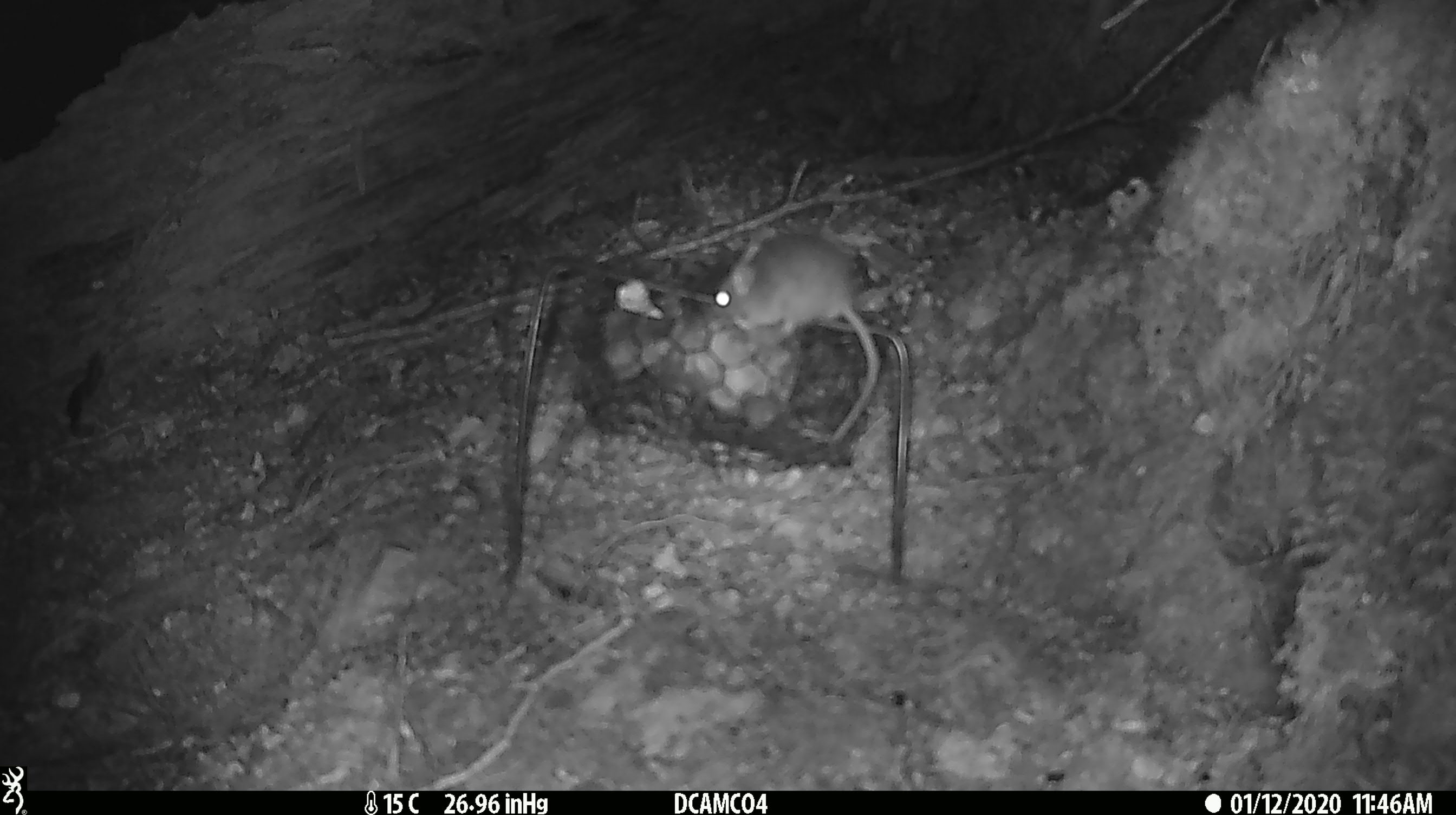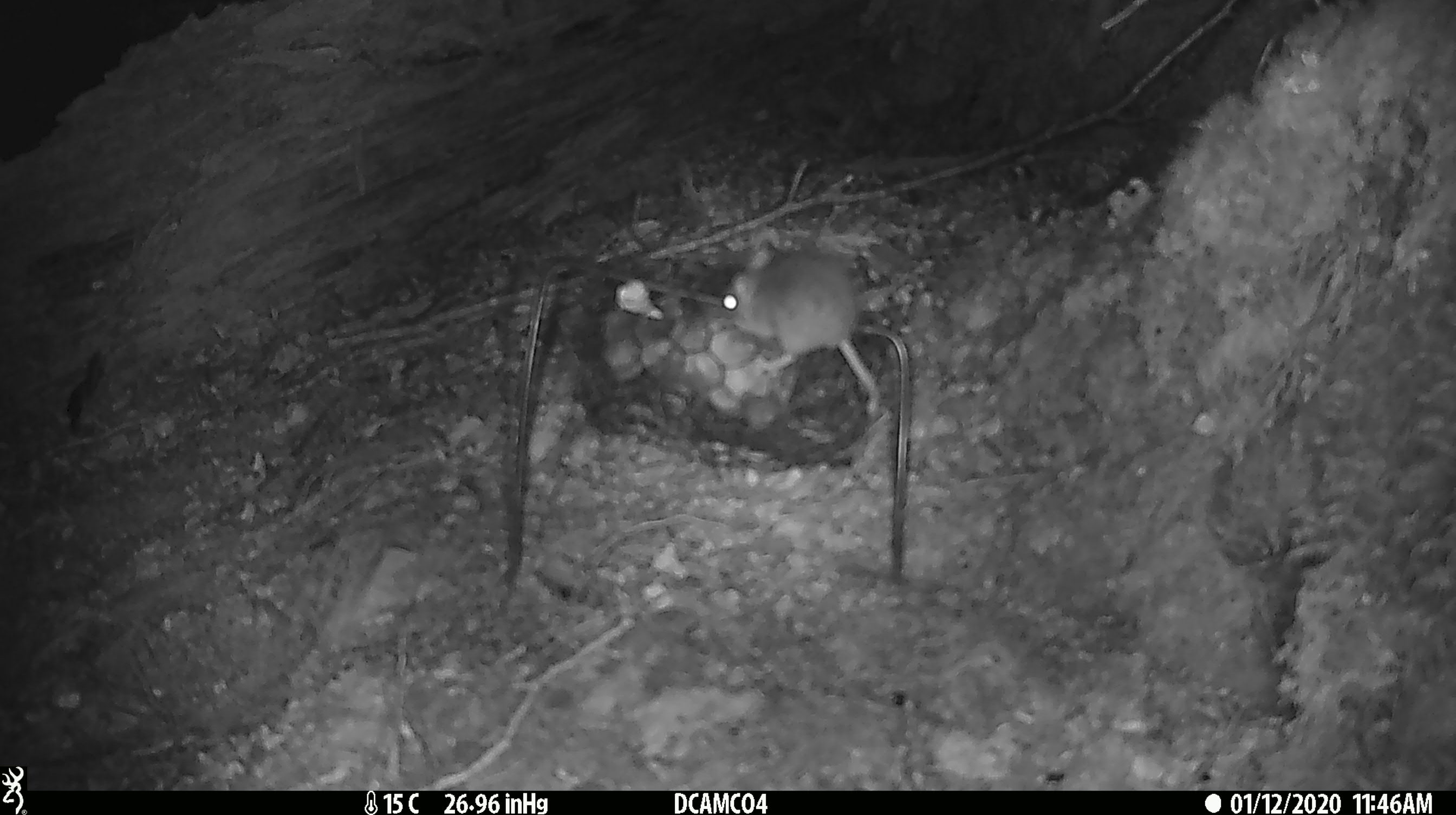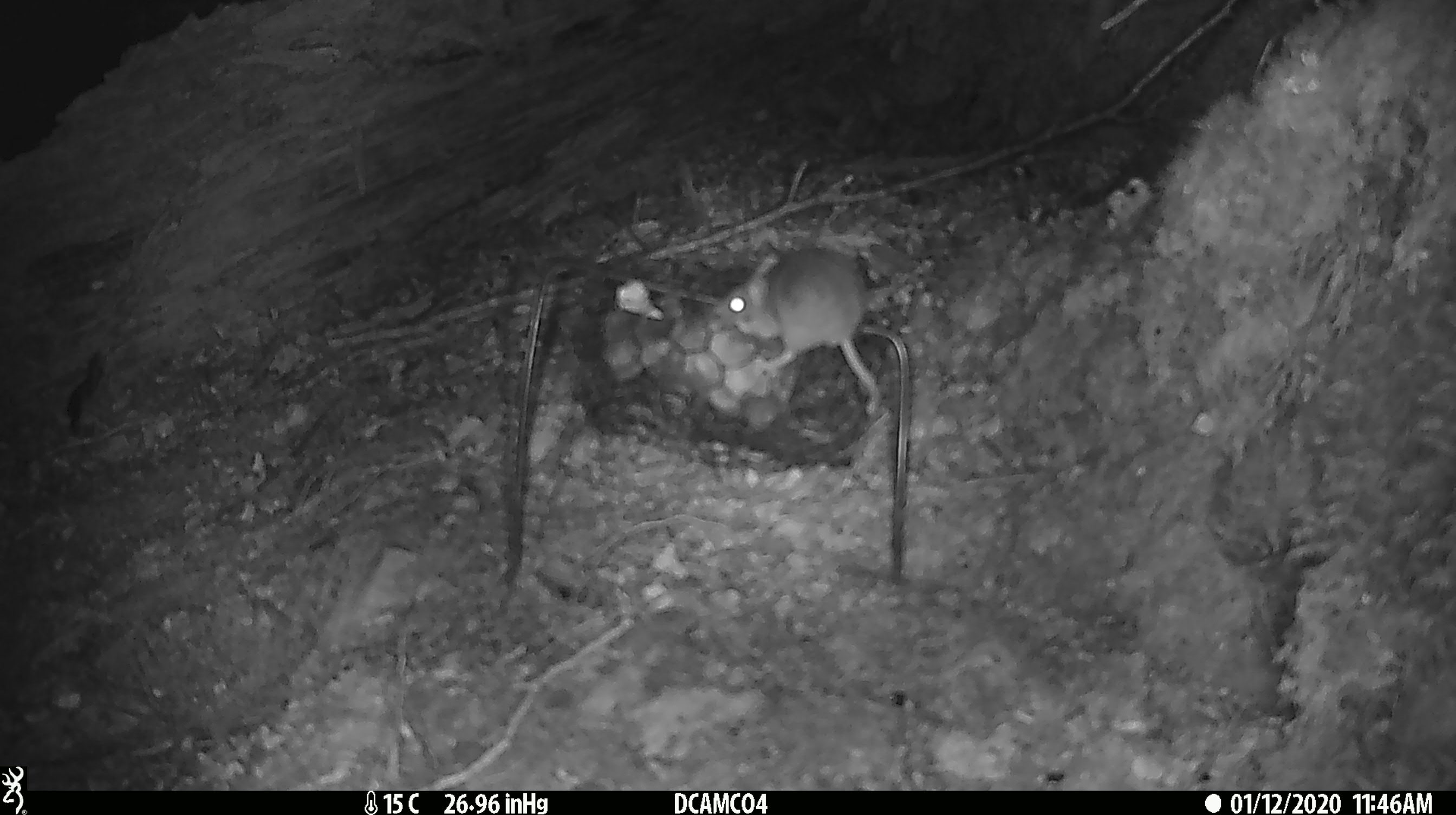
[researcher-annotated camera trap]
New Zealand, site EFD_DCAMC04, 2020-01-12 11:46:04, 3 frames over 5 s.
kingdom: Animalia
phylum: Chordata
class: Mammalia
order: Rodentia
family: Muridae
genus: Mus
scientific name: Mus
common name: mouse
Mouse (Mus).